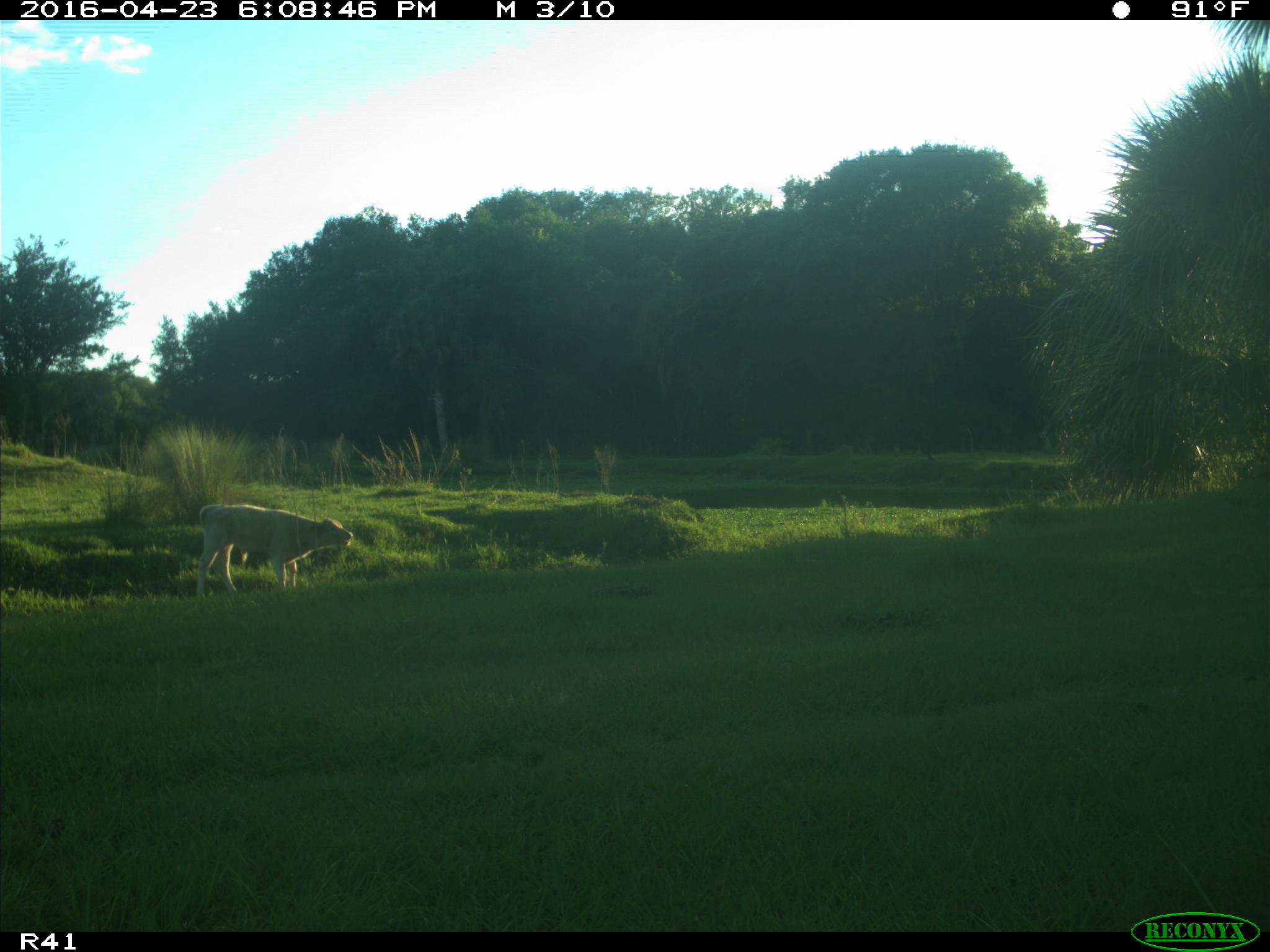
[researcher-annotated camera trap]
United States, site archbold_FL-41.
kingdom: Animalia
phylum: Chordata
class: Mammalia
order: Artiodactyla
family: Bovidae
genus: Bos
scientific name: Bos taurus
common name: domestic cow